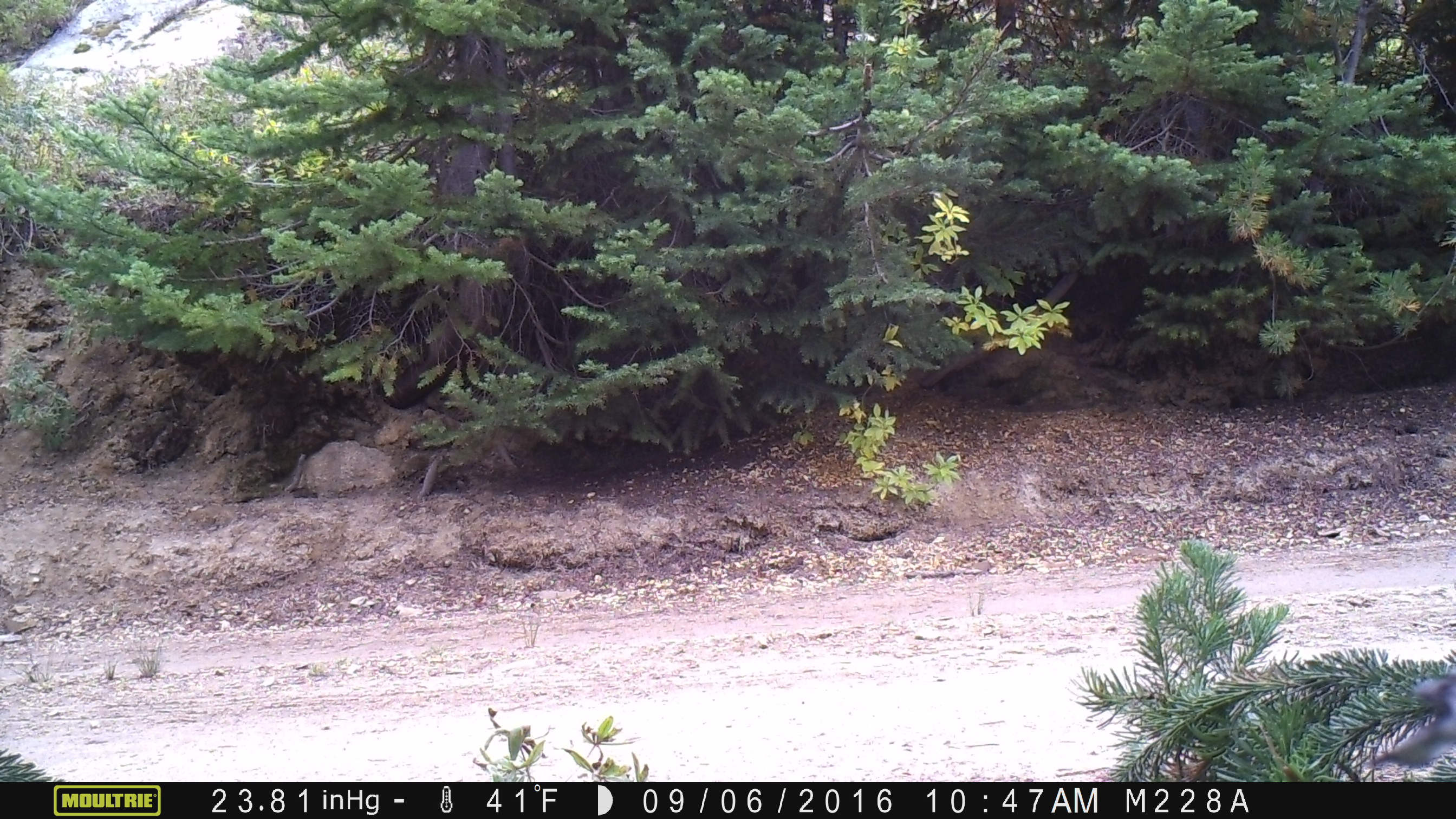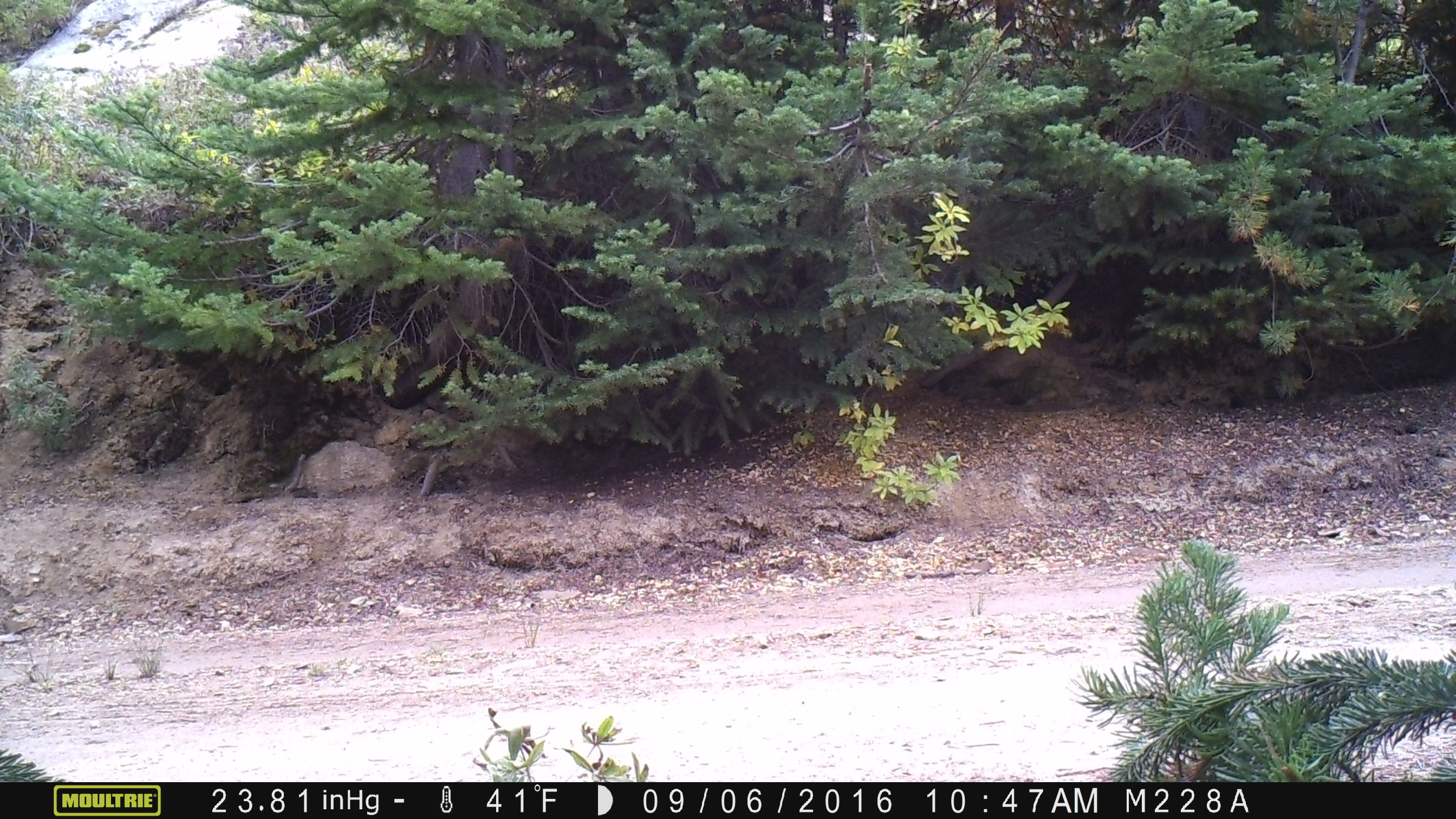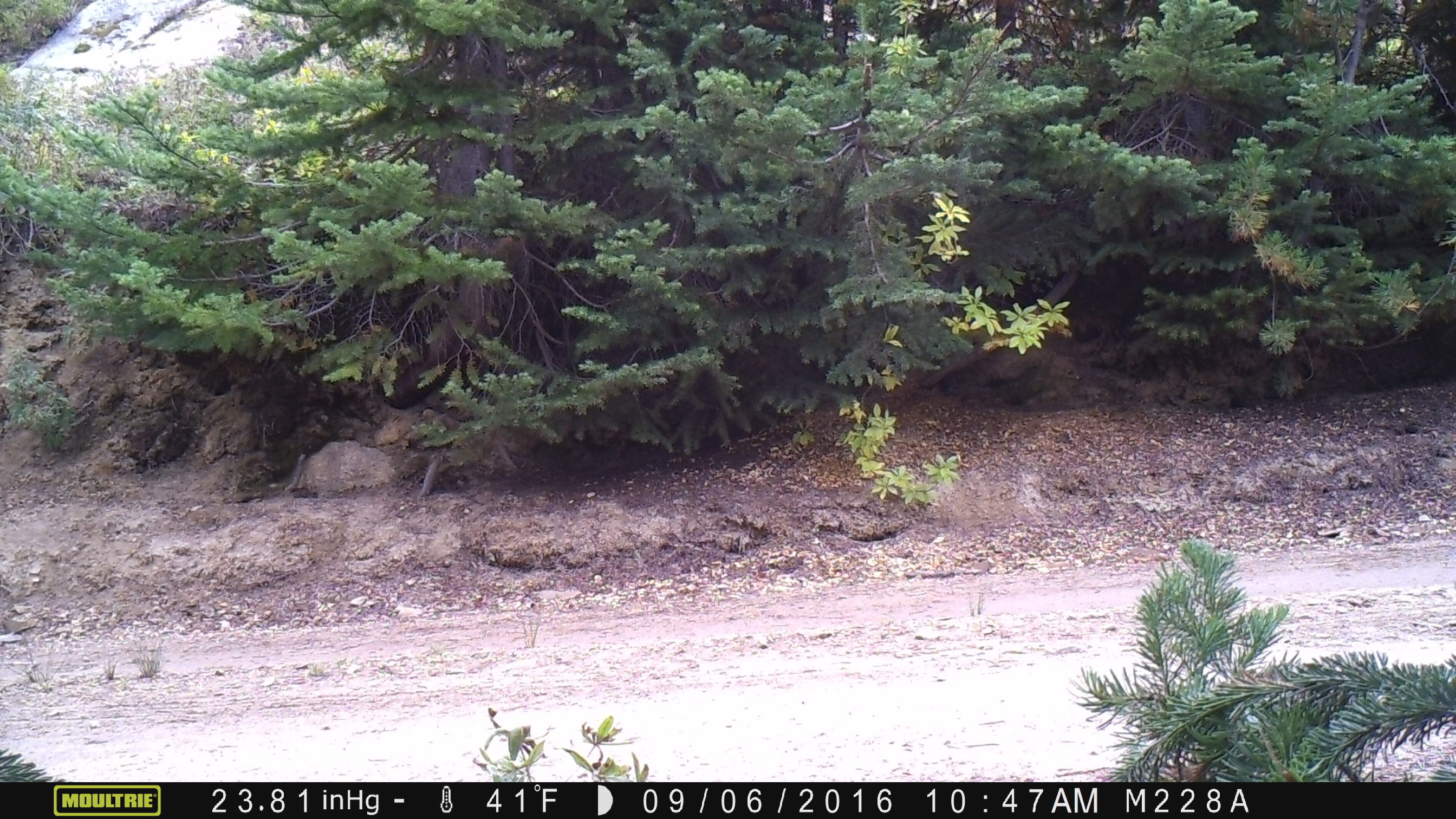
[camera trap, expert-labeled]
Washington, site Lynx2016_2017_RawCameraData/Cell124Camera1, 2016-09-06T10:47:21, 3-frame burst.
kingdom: Animalia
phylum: Chordata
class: Aves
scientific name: Aves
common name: birds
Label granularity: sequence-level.